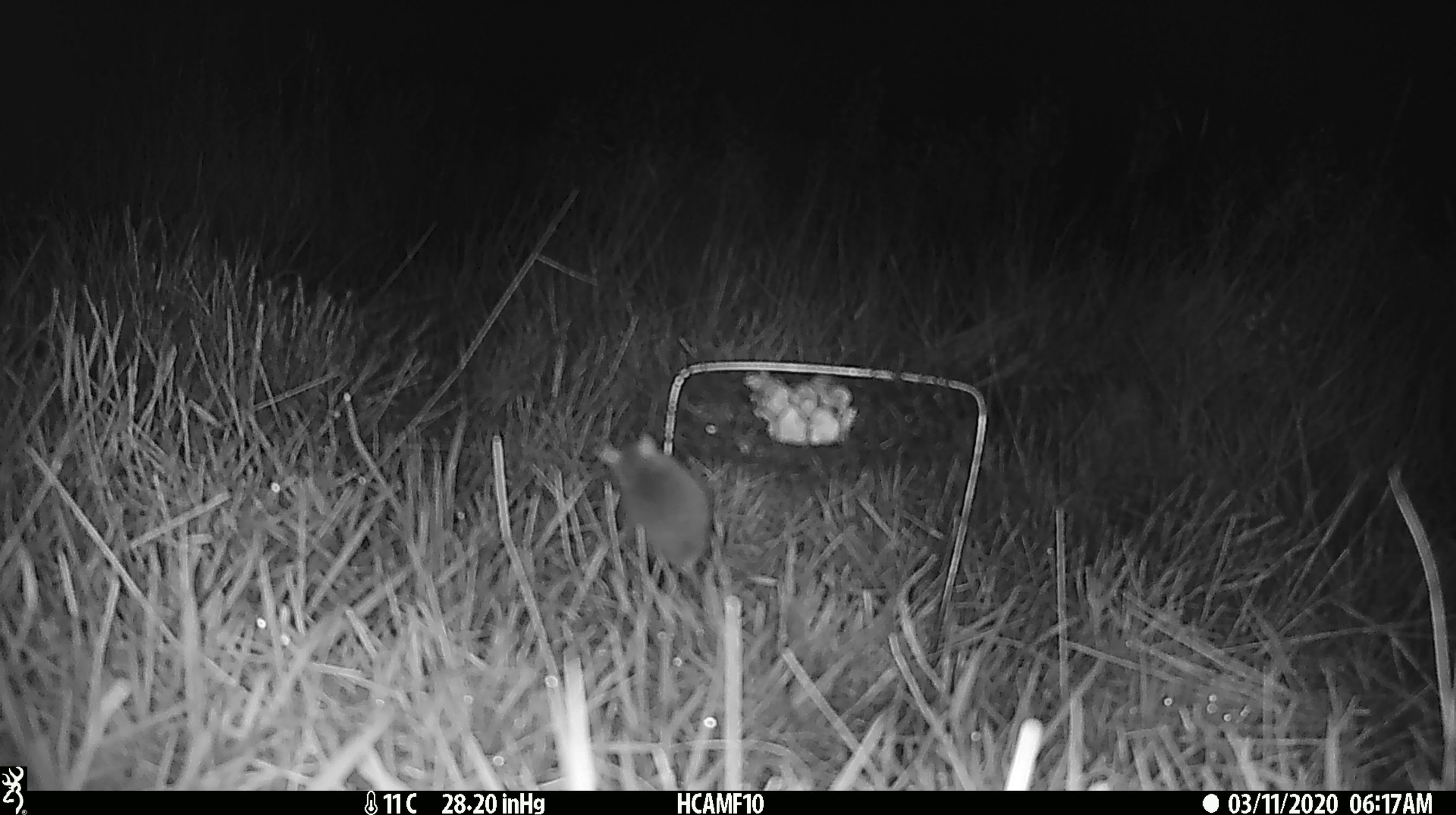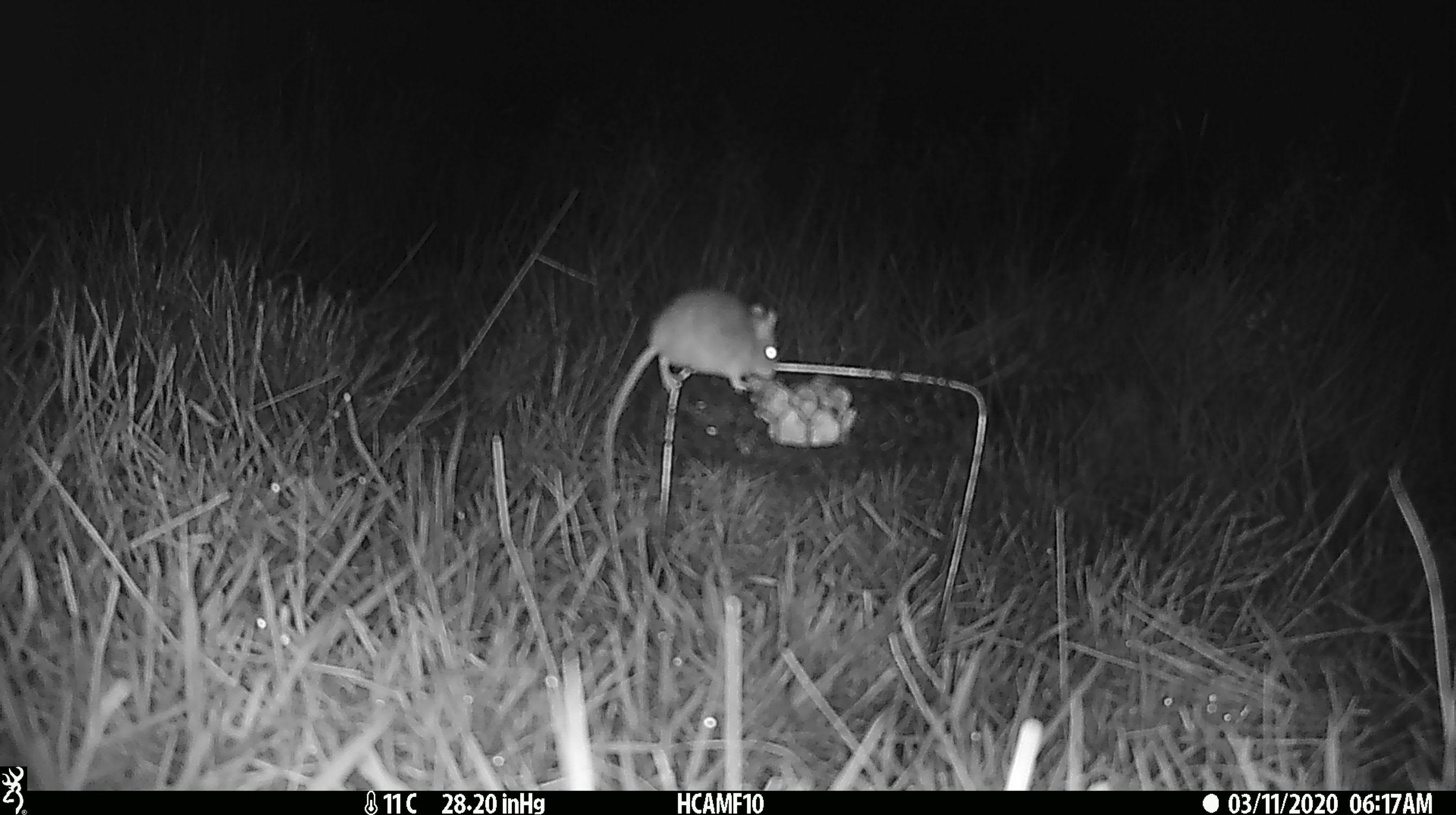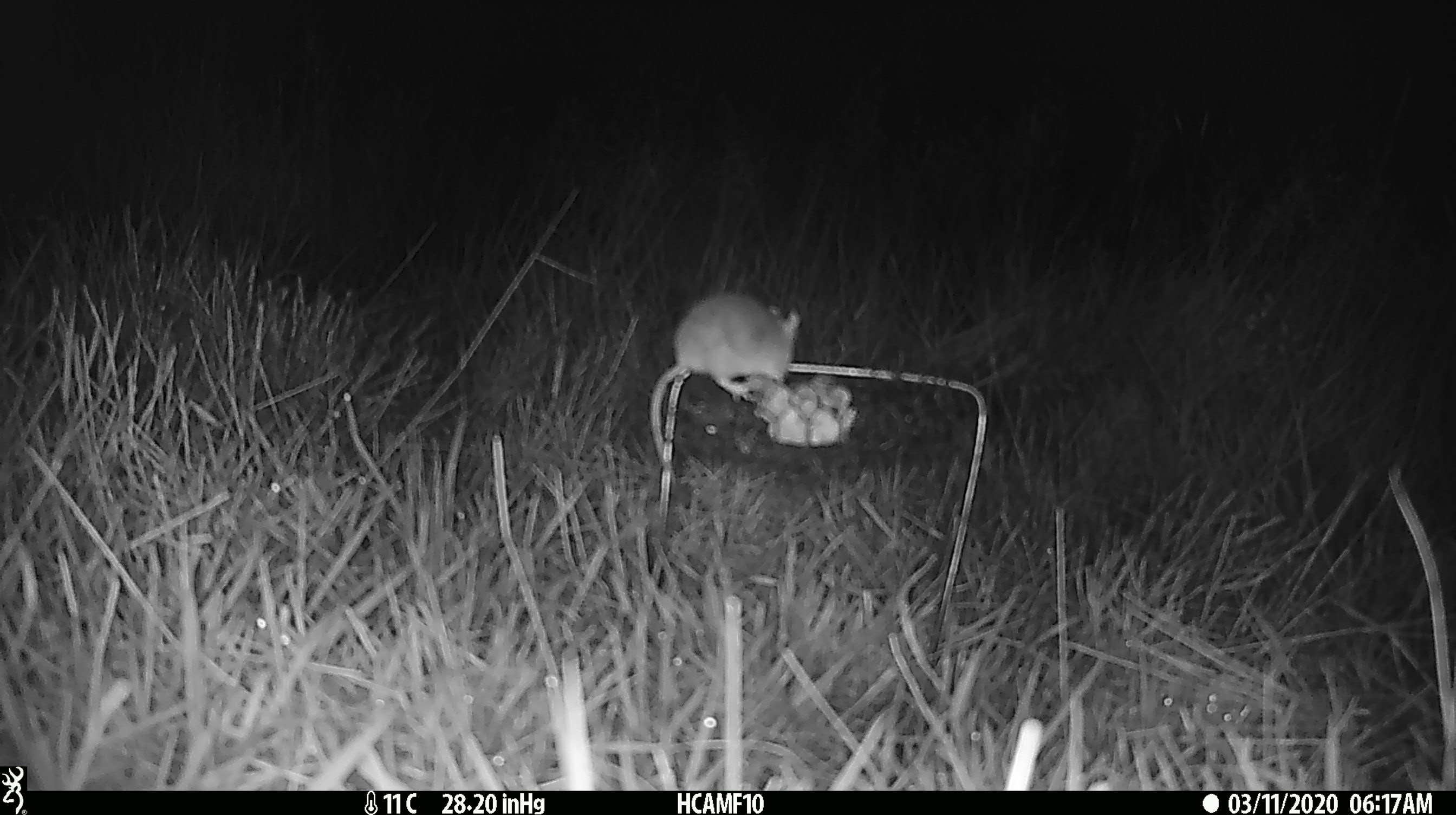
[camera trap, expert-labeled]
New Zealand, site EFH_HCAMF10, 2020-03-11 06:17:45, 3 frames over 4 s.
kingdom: Animalia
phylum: Chordata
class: Mammalia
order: Rodentia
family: Muridae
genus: Mus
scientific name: Mus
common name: mouse